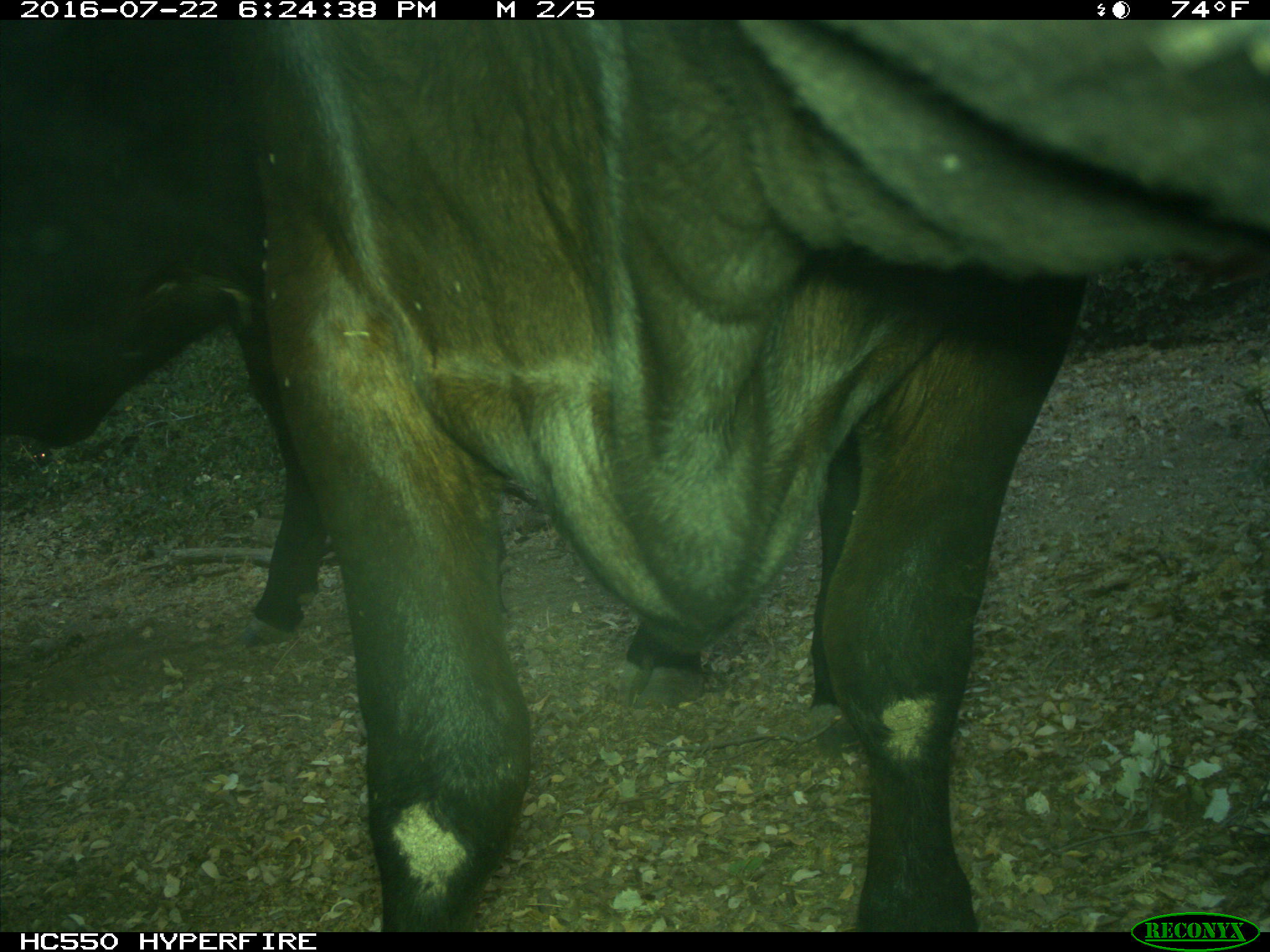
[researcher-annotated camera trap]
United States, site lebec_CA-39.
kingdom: Animalia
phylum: Chordata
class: Mammalia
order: Artiodactyla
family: Bovidae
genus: Bos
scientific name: Bos taurus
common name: domestic cow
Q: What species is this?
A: Bos taurus (domestic cow).